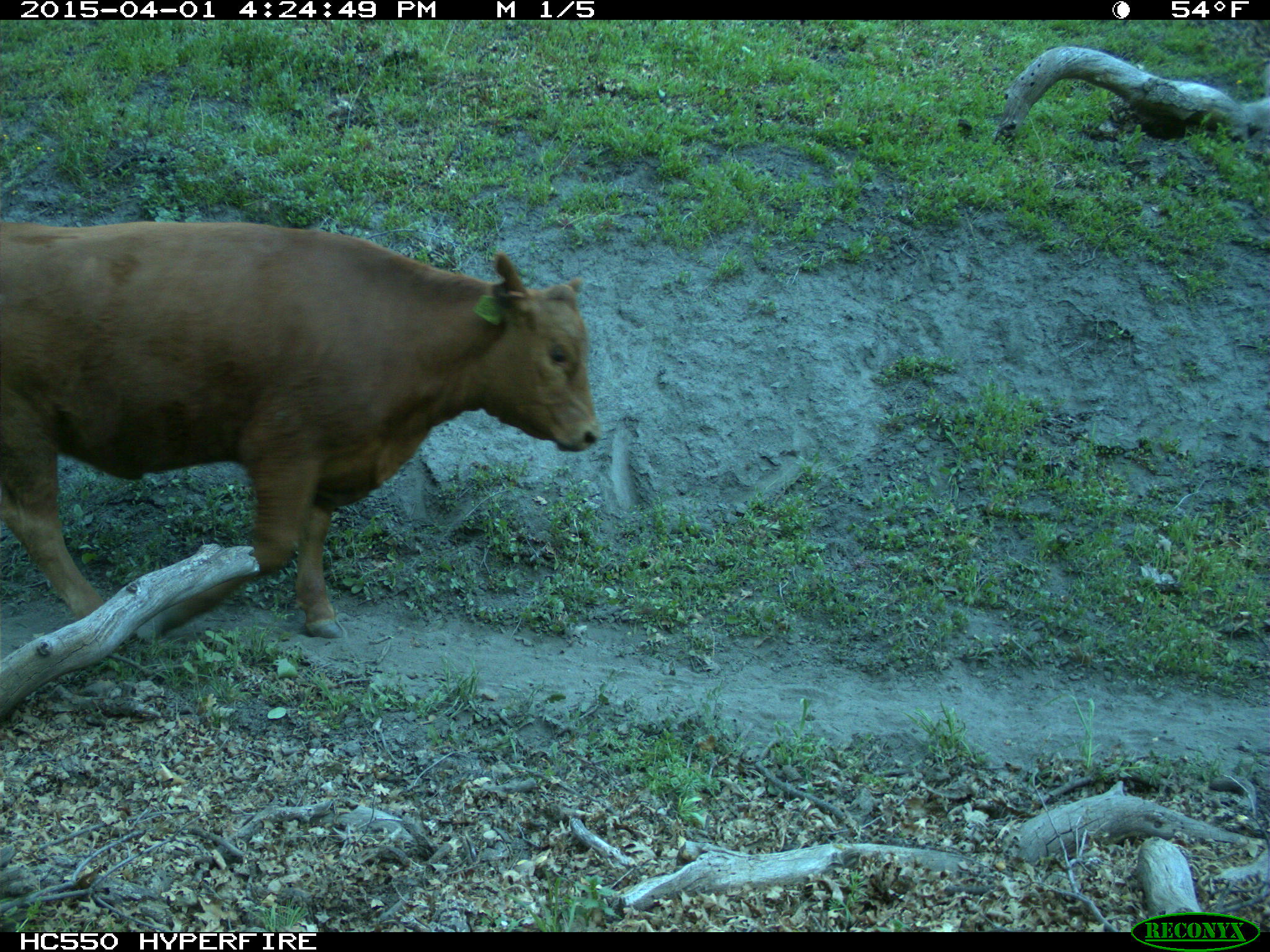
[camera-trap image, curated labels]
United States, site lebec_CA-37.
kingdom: Animalia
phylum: Chordata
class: Mammalia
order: Artiodactyla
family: Bovidae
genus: Bos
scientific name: Bos taurus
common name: domestic cow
Bos taurus (domestic cow).